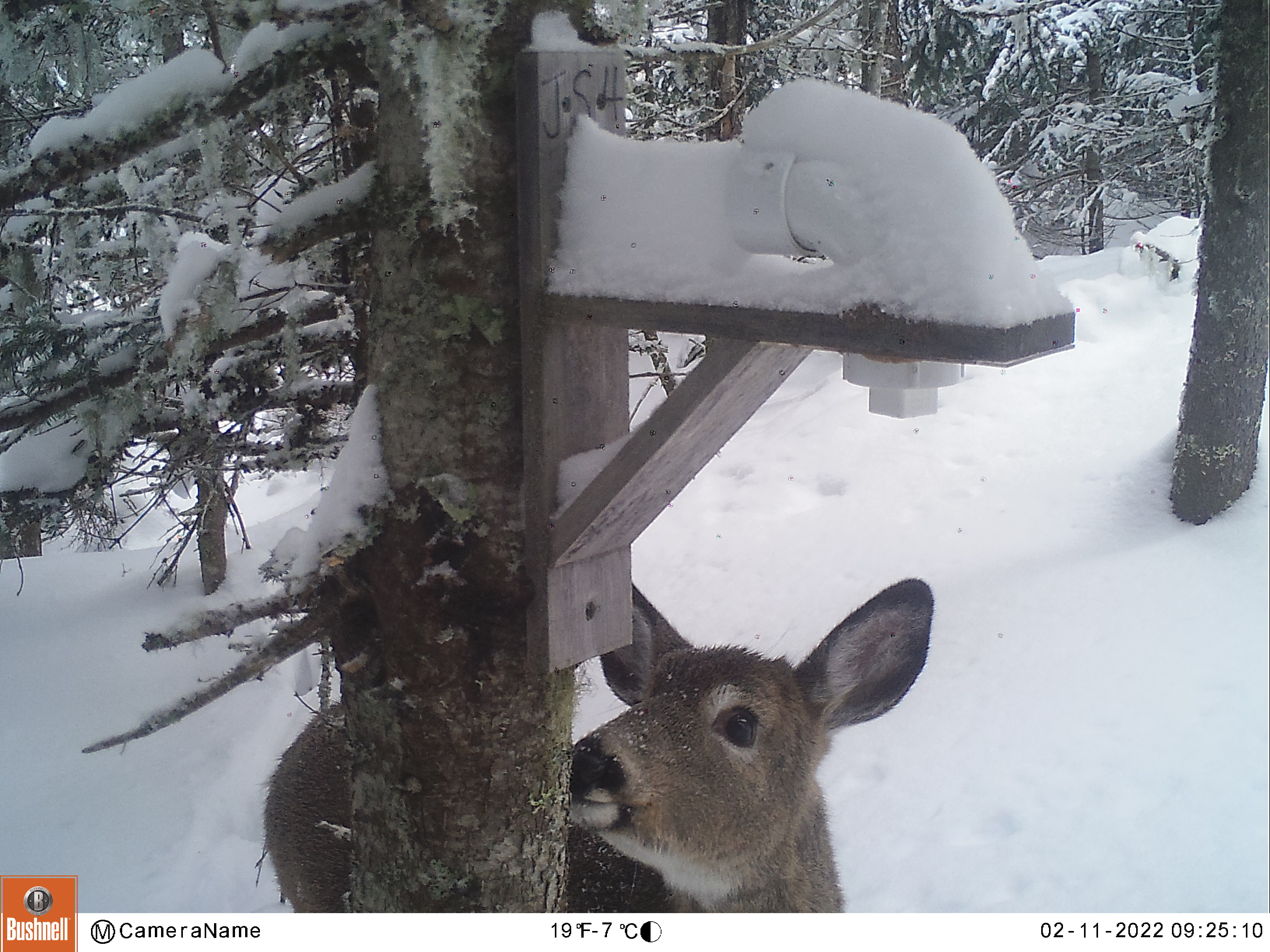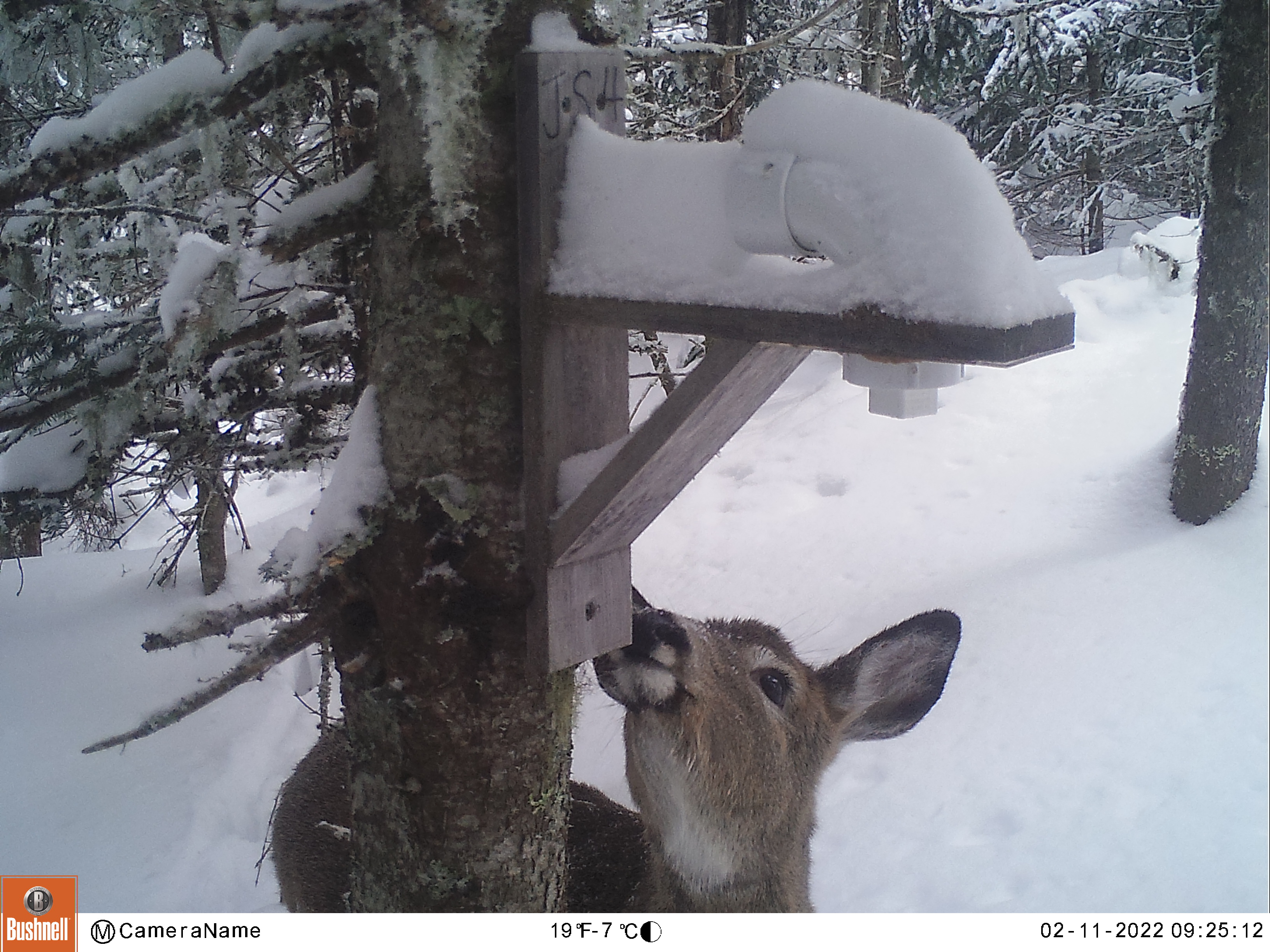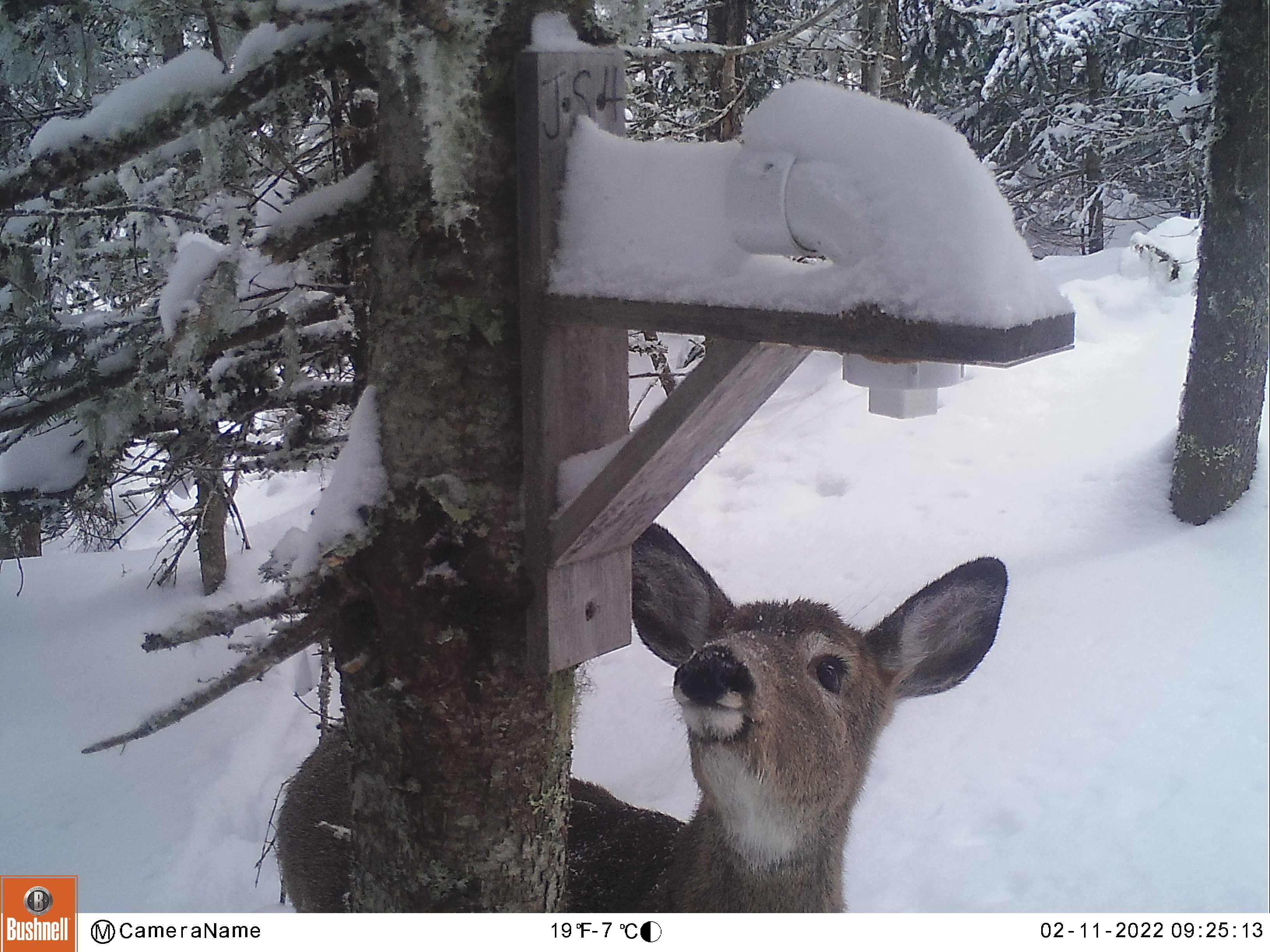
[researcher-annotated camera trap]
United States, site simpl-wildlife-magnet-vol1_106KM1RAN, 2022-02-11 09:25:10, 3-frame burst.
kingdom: Animalia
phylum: Chordata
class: Mammalia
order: Artiodactyla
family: Cervidae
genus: Odocoileus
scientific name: Odocoileus virginianus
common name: white-tailed deer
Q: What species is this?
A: White-tailed deer (Odocoileus virginianus).